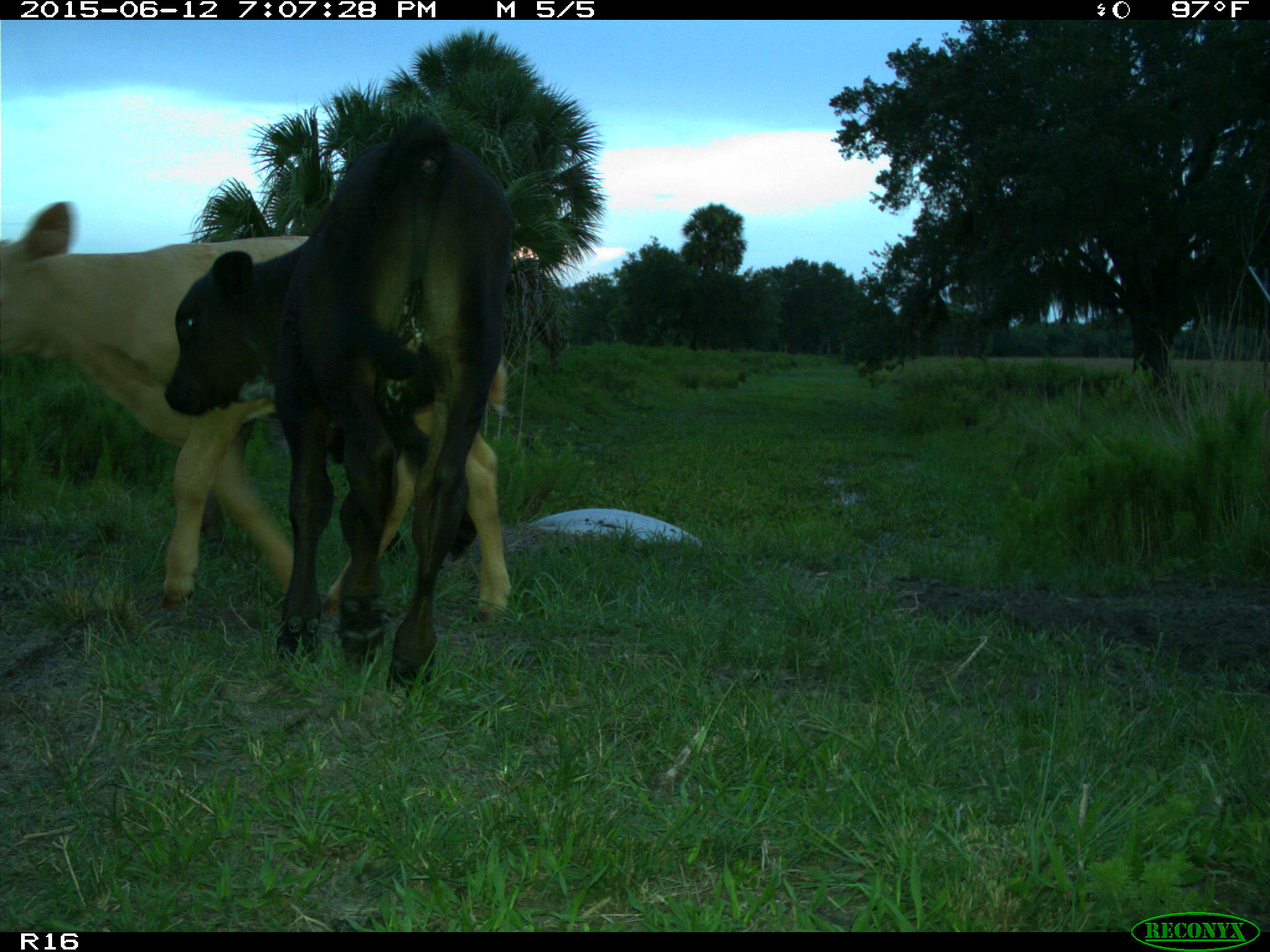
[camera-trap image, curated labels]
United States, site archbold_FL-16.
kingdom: Animalia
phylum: Chordata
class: Mammalia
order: Artiodactyla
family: Bovidae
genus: Bos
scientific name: Bos taurus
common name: domestic cow